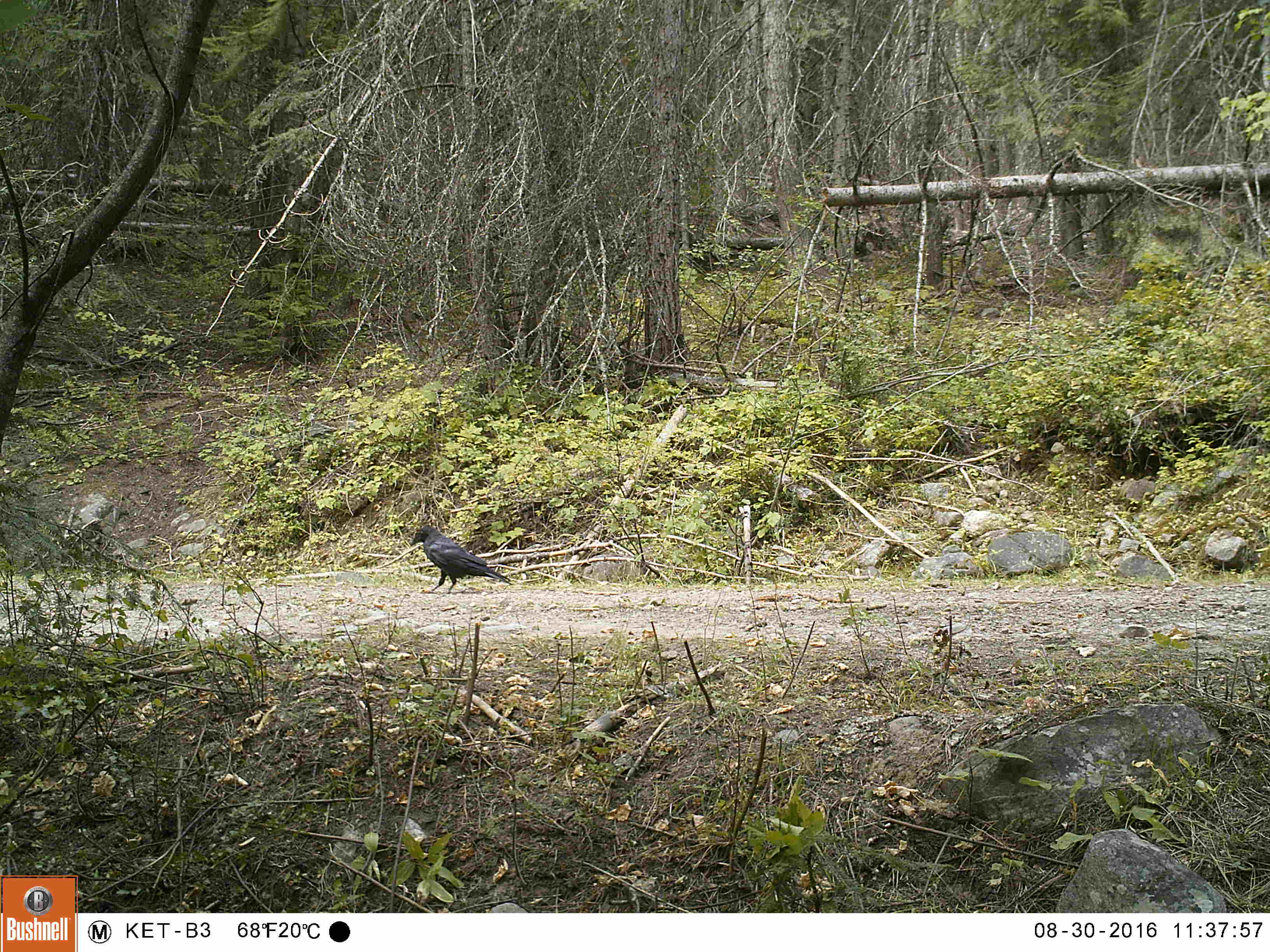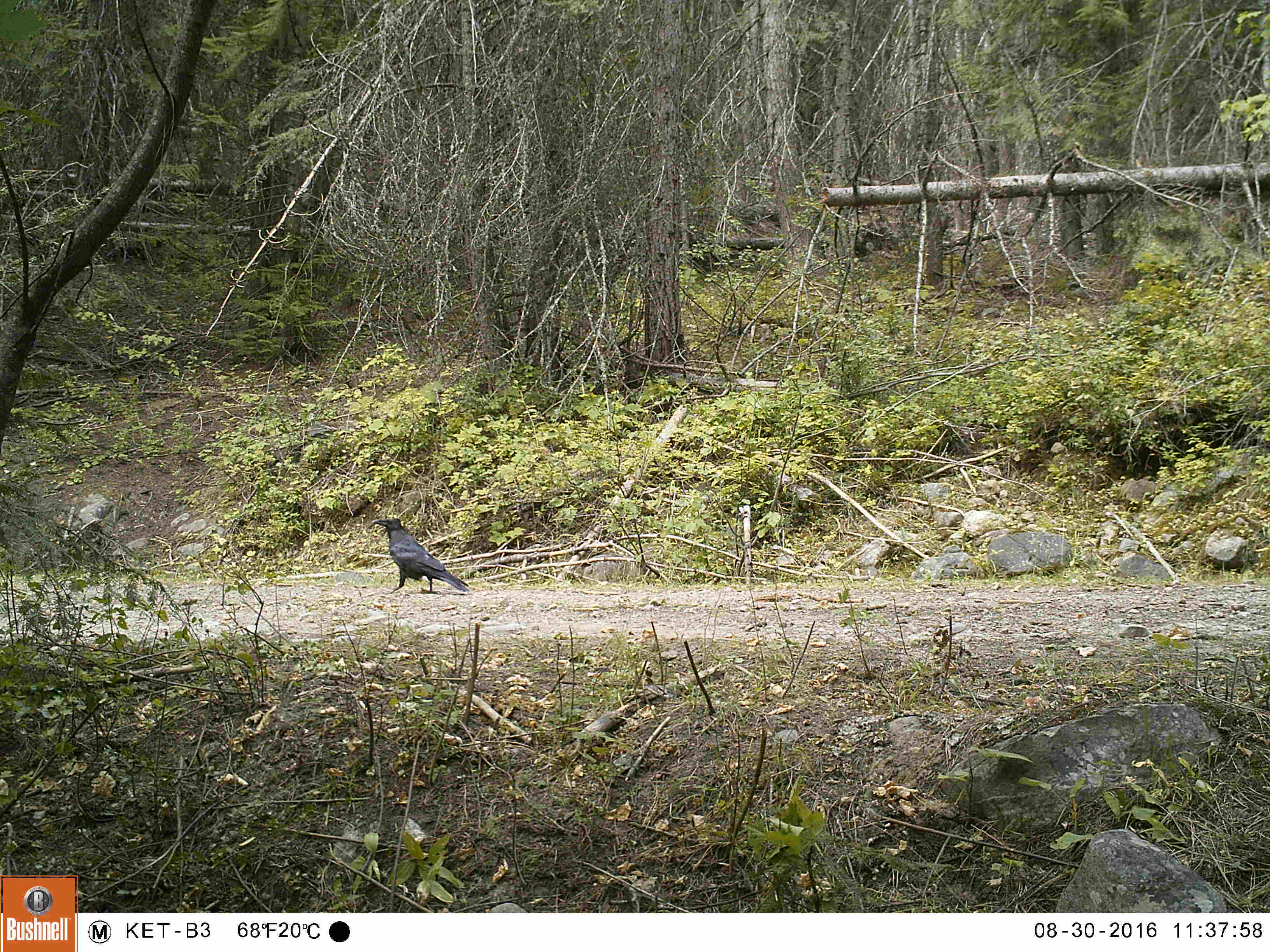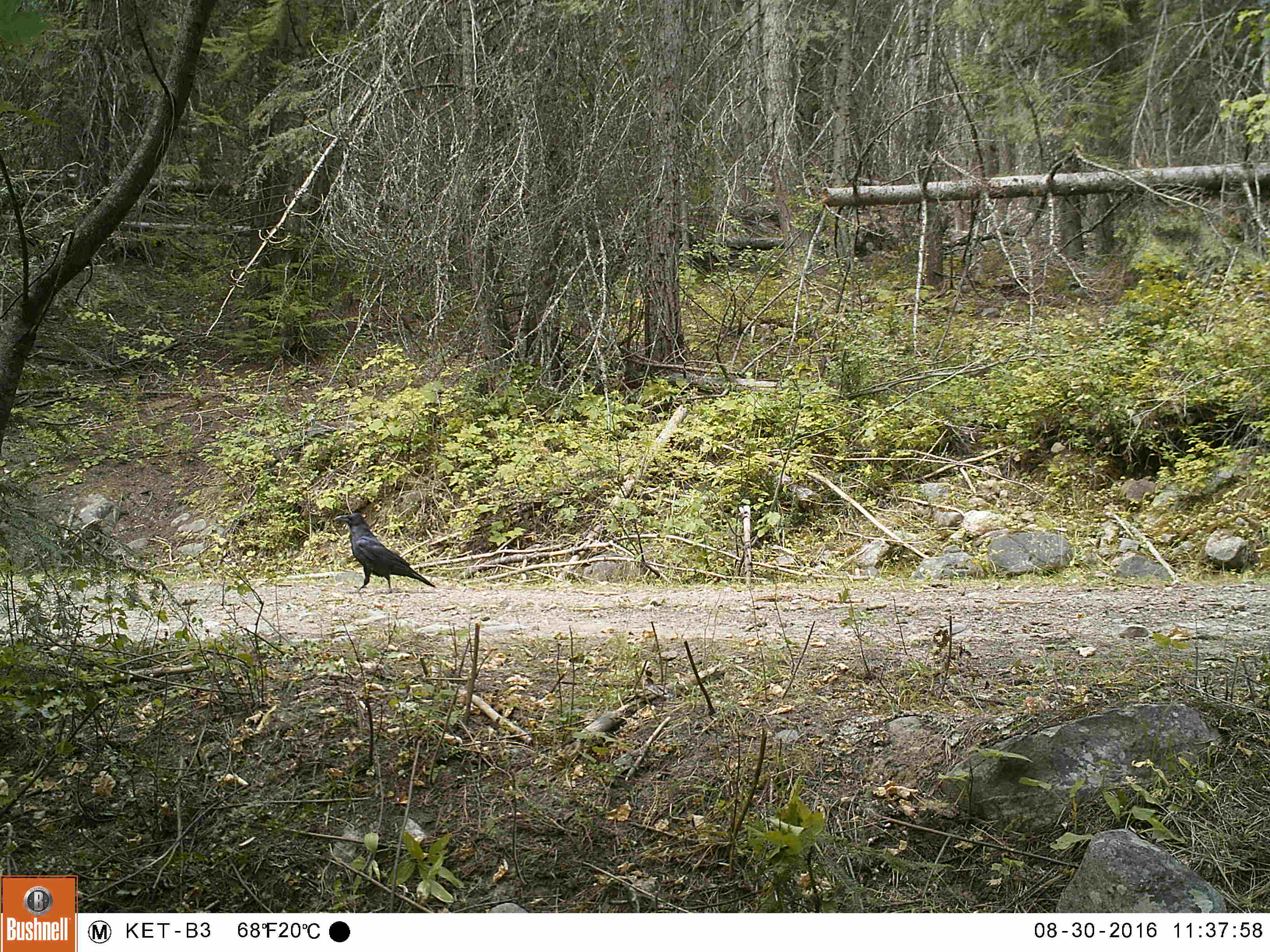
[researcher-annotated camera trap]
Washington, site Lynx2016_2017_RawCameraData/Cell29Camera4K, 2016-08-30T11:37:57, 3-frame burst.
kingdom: Animalia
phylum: Chordata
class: Aves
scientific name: Aves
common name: birds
Aves (birds). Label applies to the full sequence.